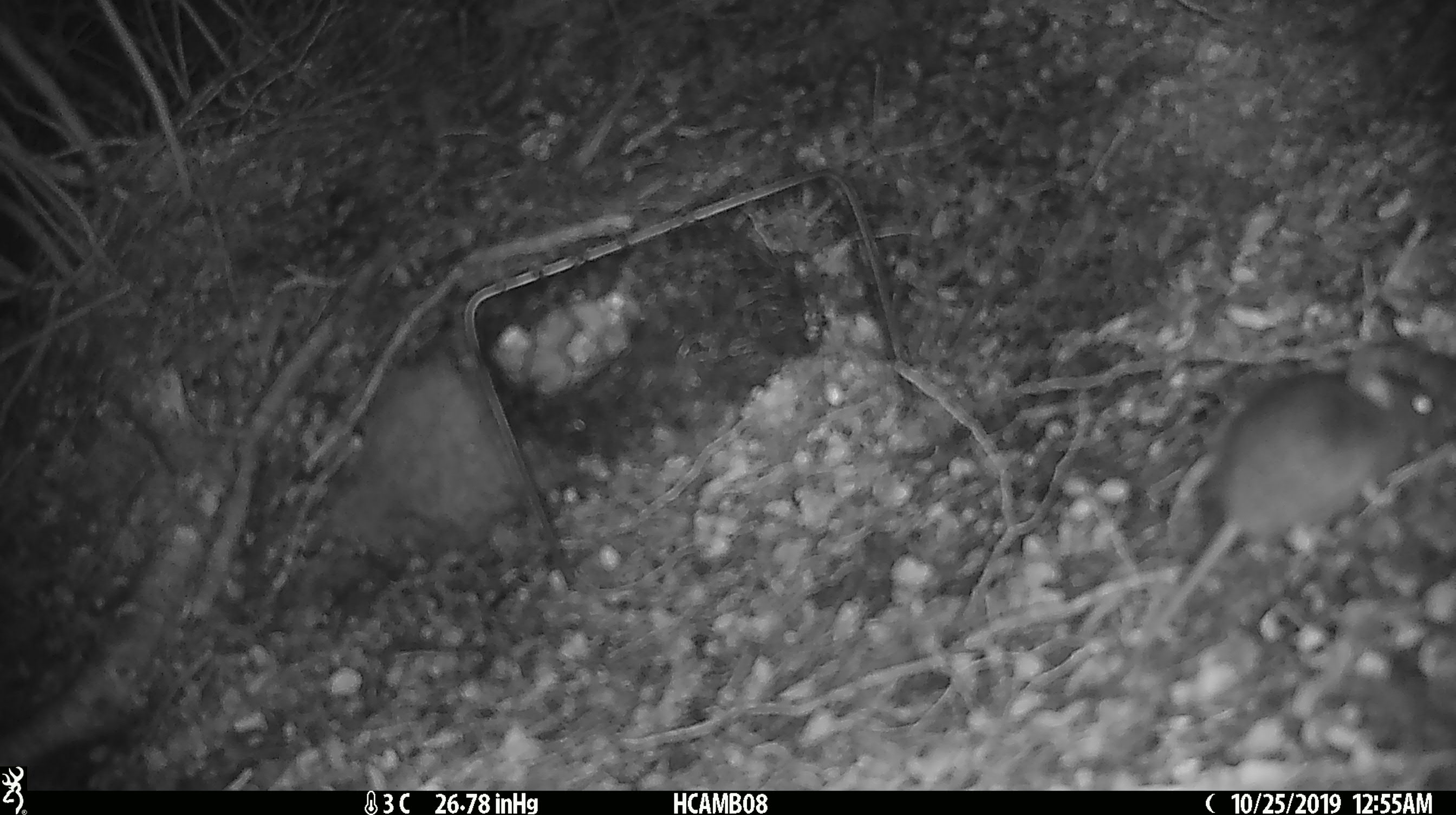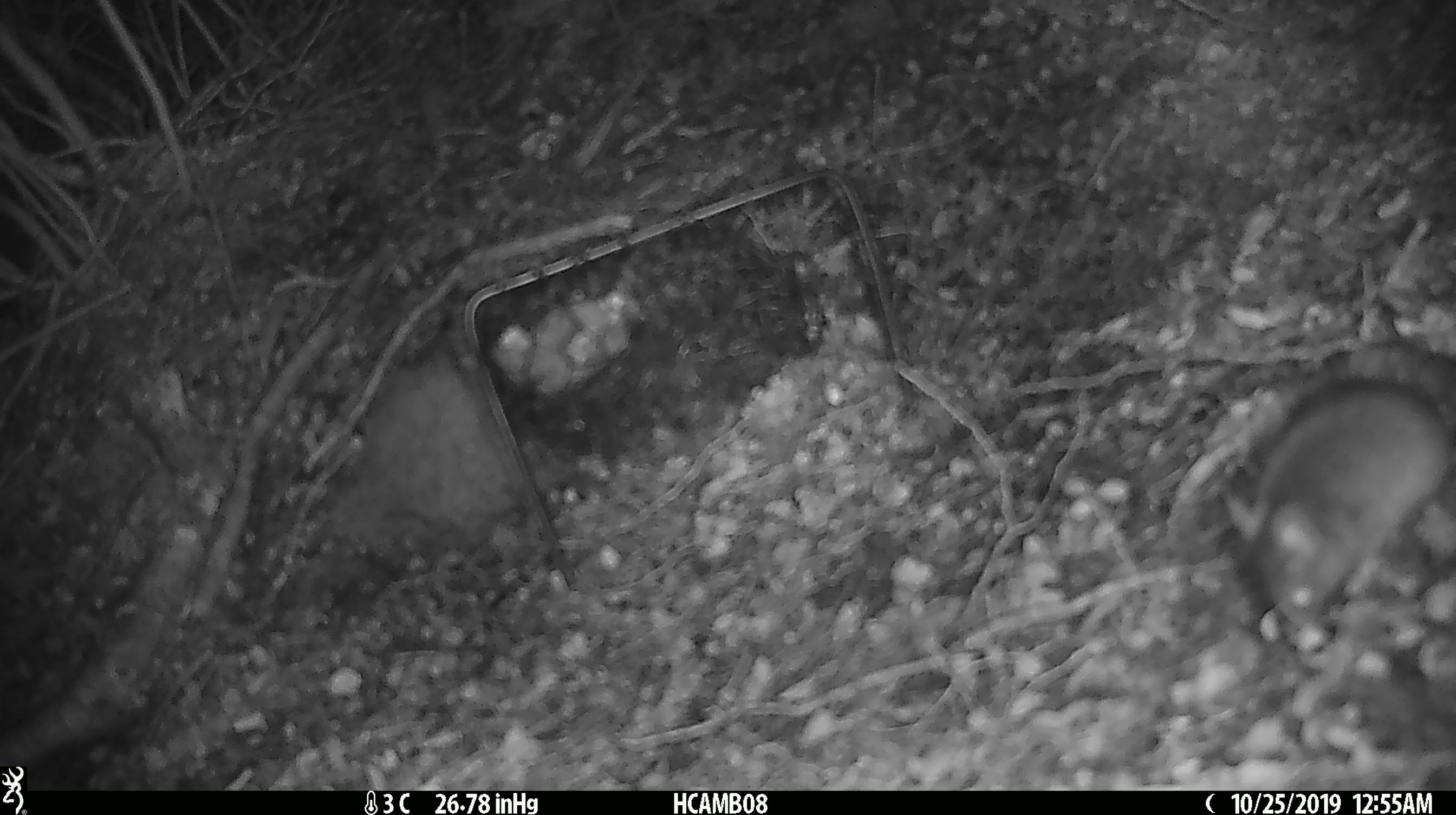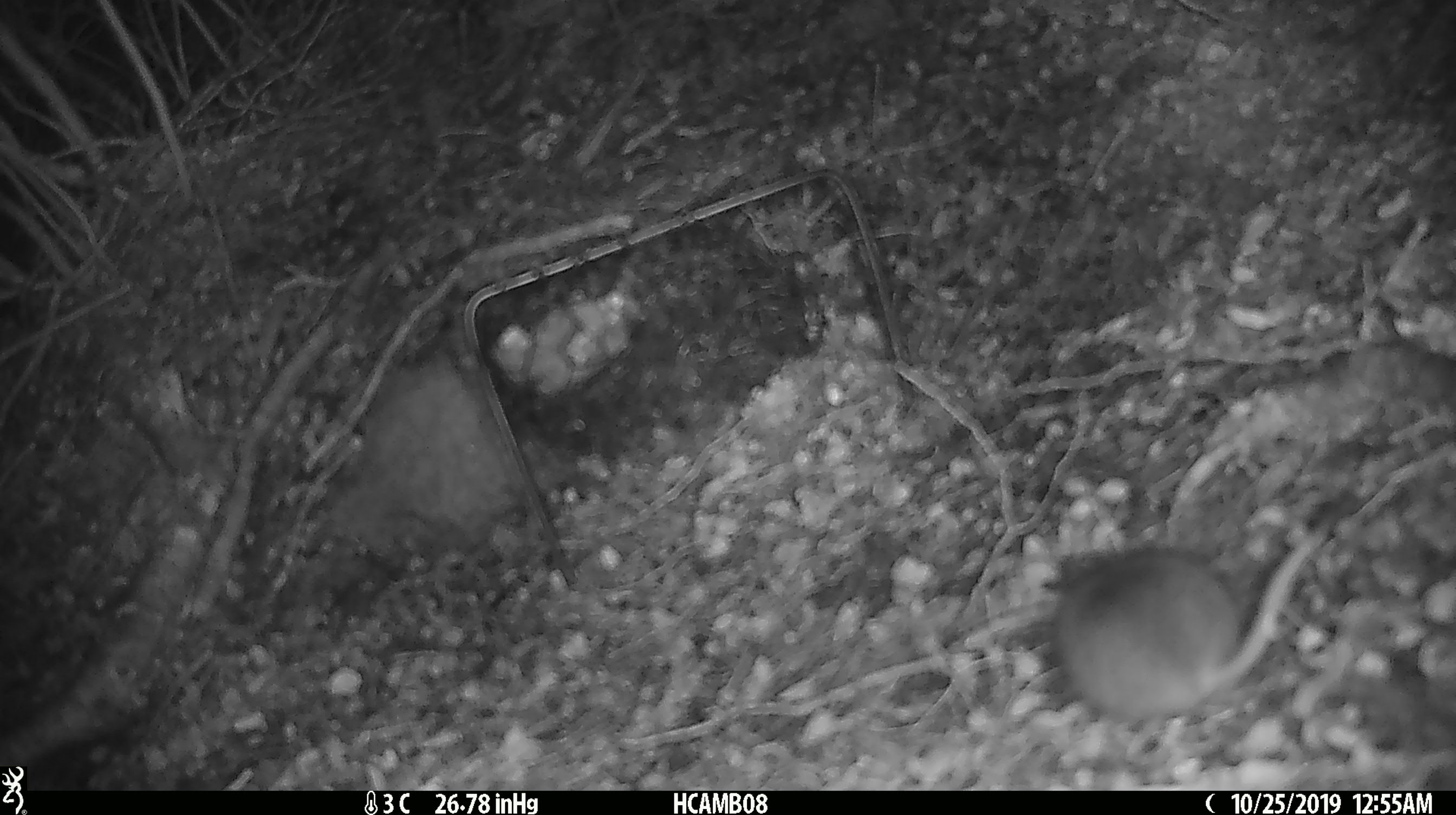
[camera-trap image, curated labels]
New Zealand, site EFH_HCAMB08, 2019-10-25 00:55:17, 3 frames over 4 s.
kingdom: Animalia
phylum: Chordata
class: Mammalia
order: Rodentia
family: Muridae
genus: Mus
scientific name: Mus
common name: mouse